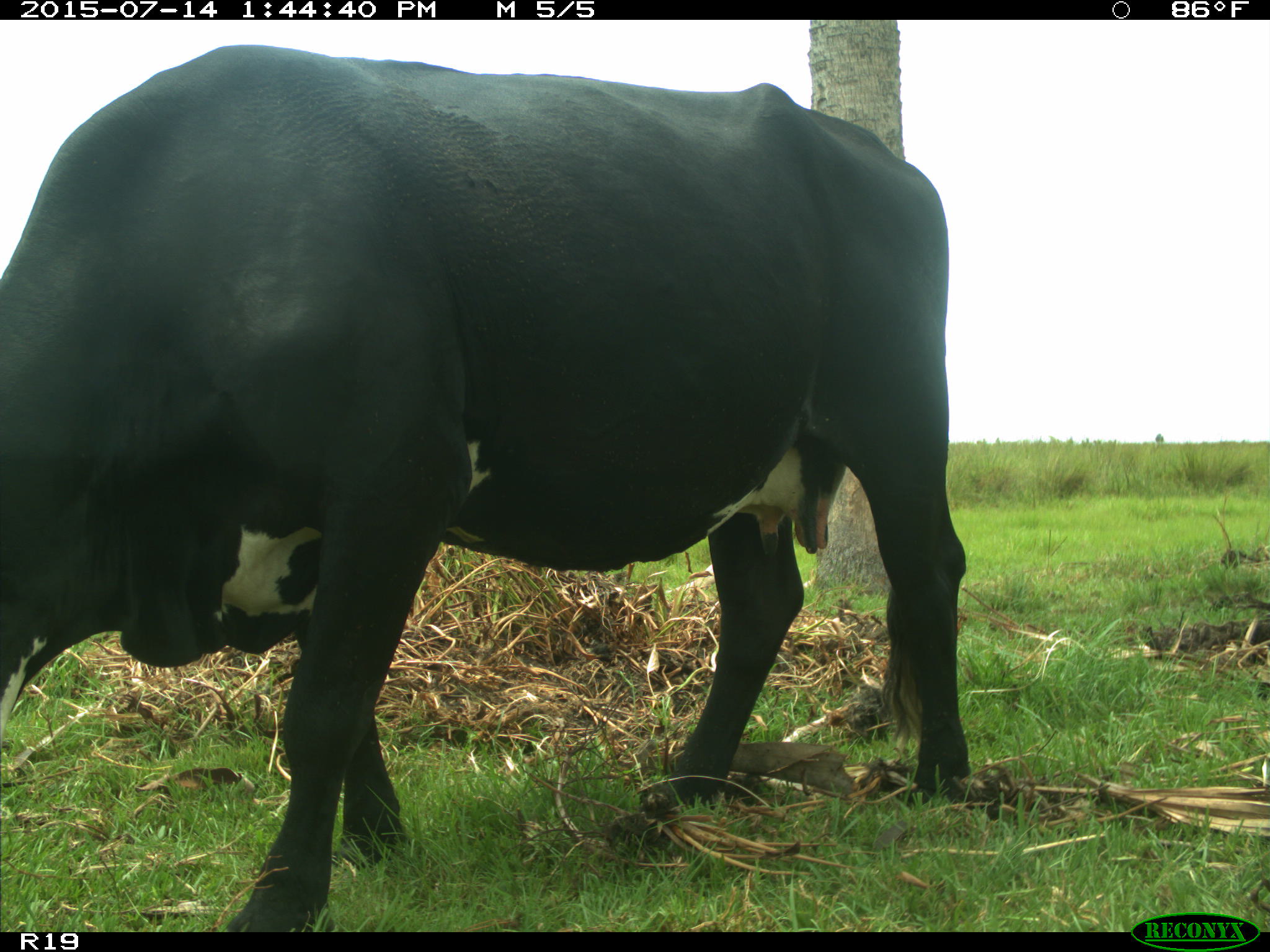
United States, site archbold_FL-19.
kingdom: Animalia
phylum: Chordata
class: Mammalia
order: Artiodactyla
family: Bovidae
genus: Bos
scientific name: Bos taurus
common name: domestic cow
Bos taurus (domestic cow).